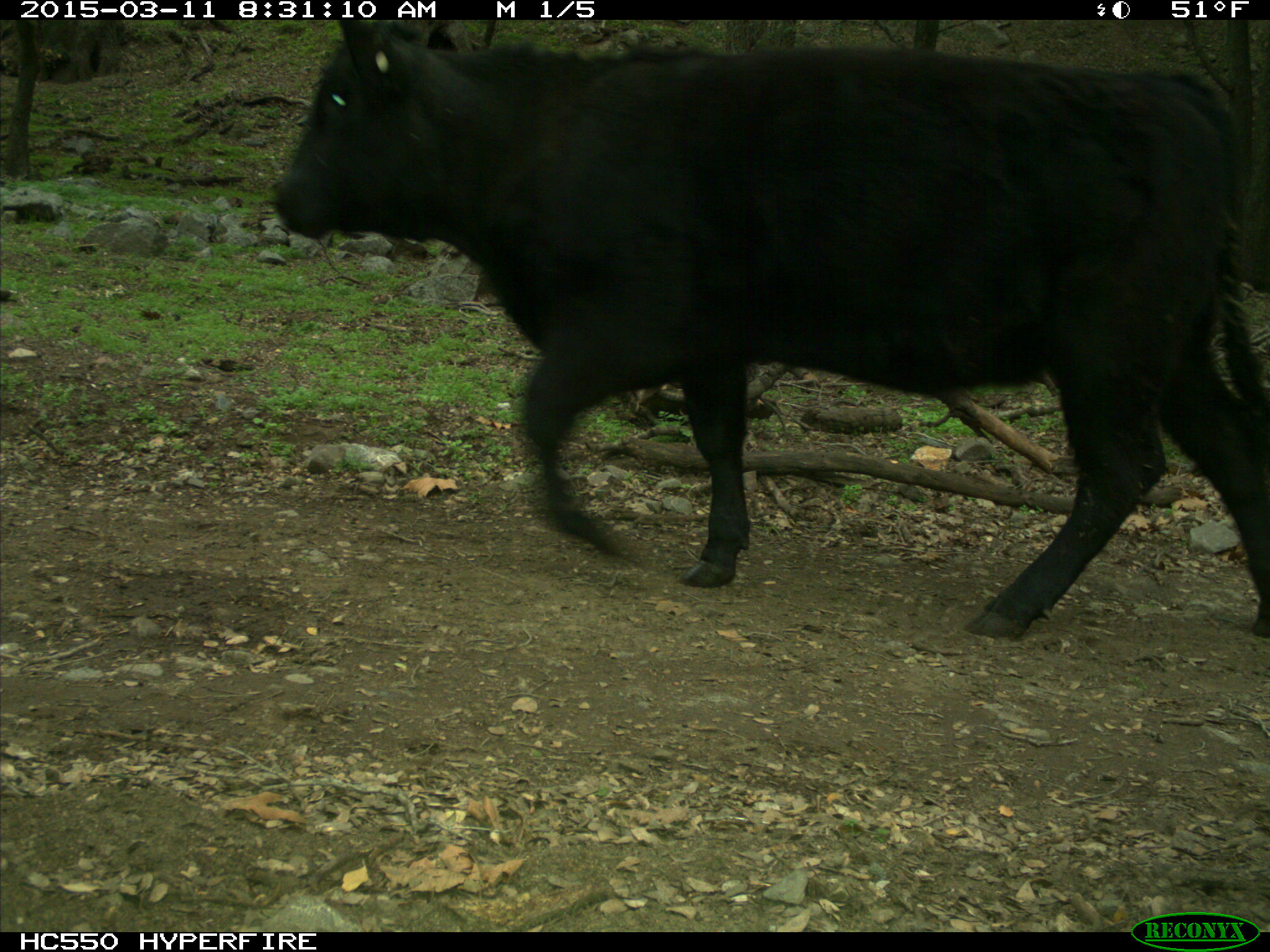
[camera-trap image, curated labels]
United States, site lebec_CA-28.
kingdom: Animalia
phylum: Chordata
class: Mammalia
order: Artiodactyla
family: Bovidae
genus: Bos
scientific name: Bos taurus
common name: domestic cow